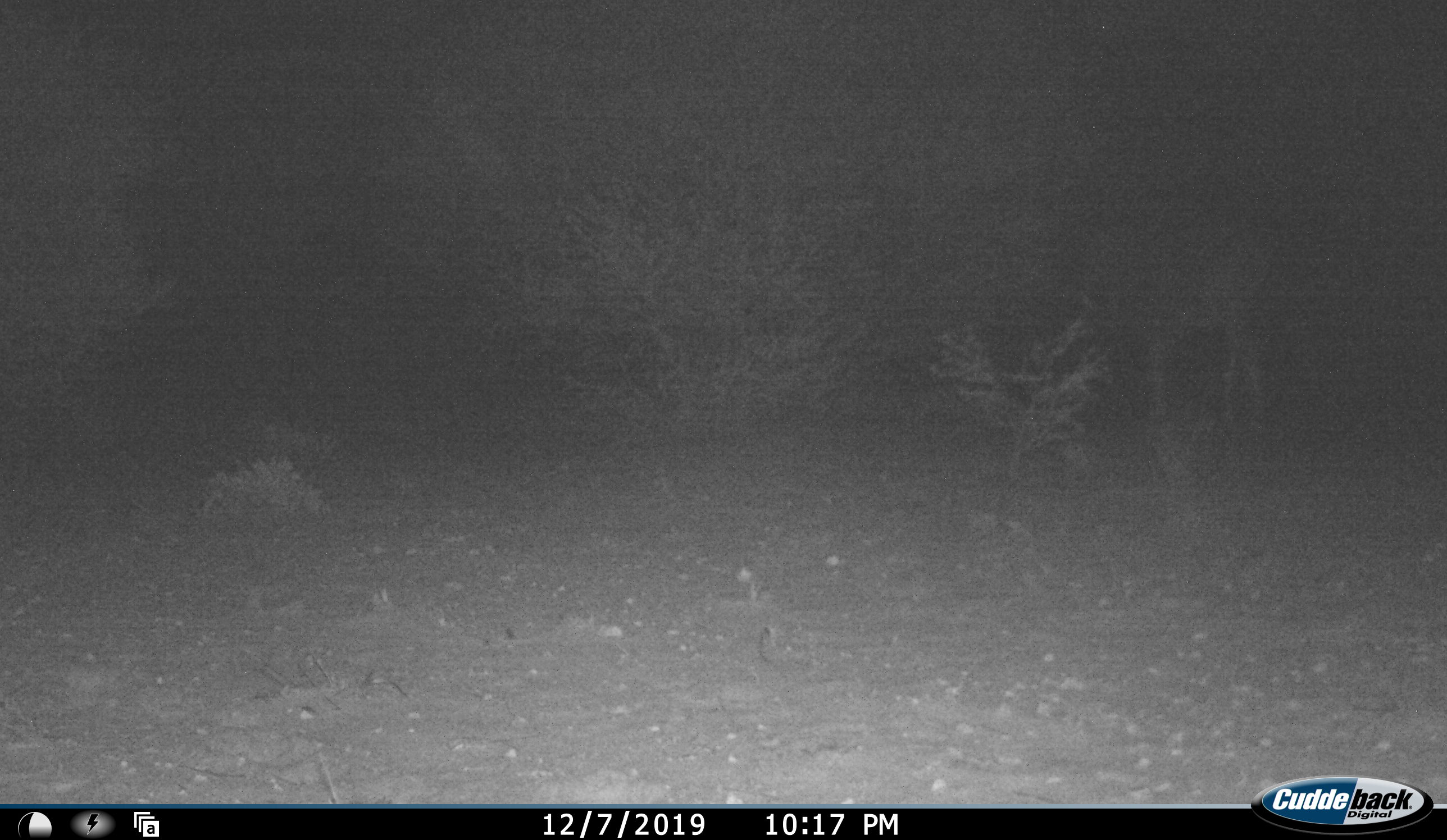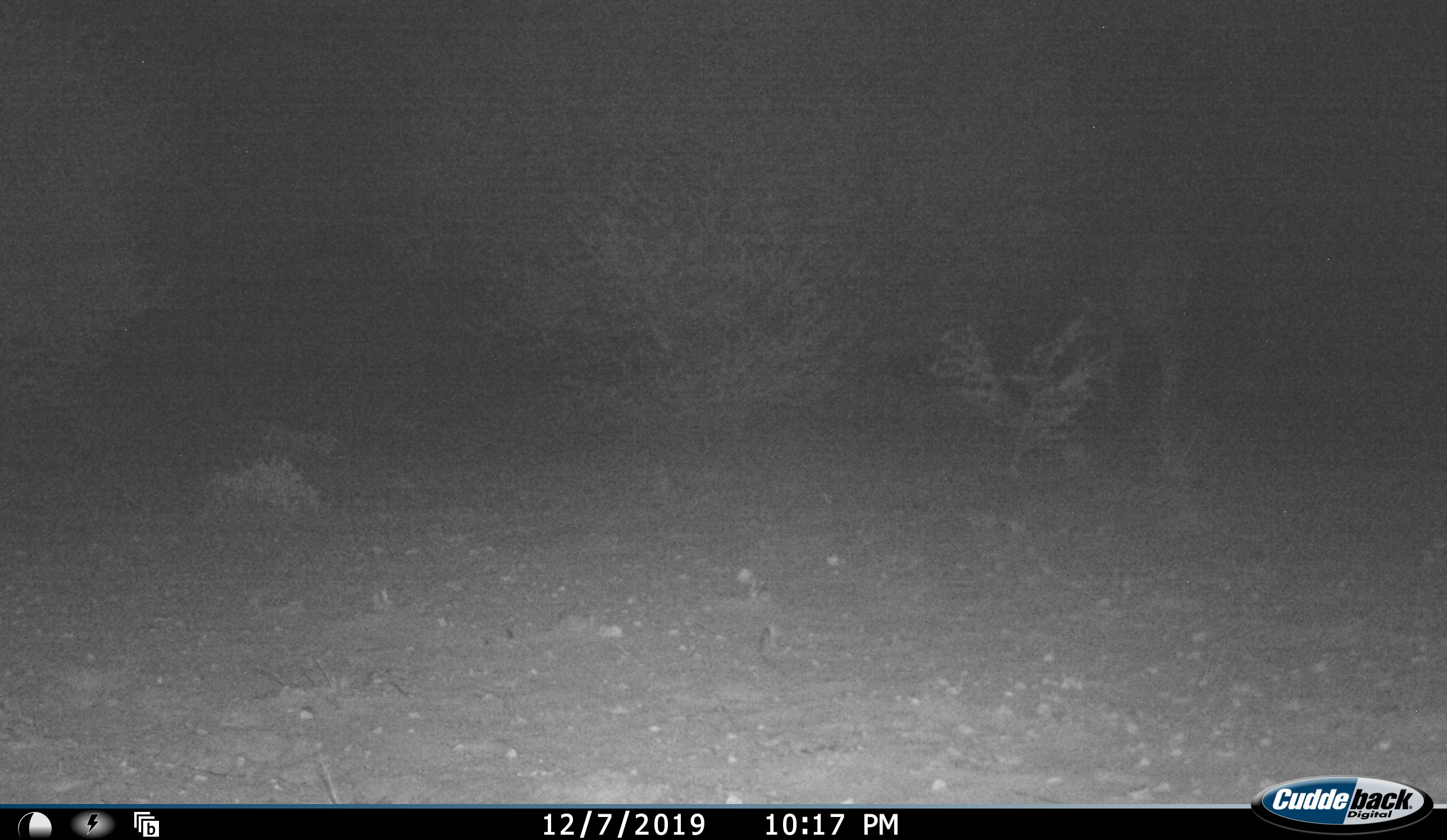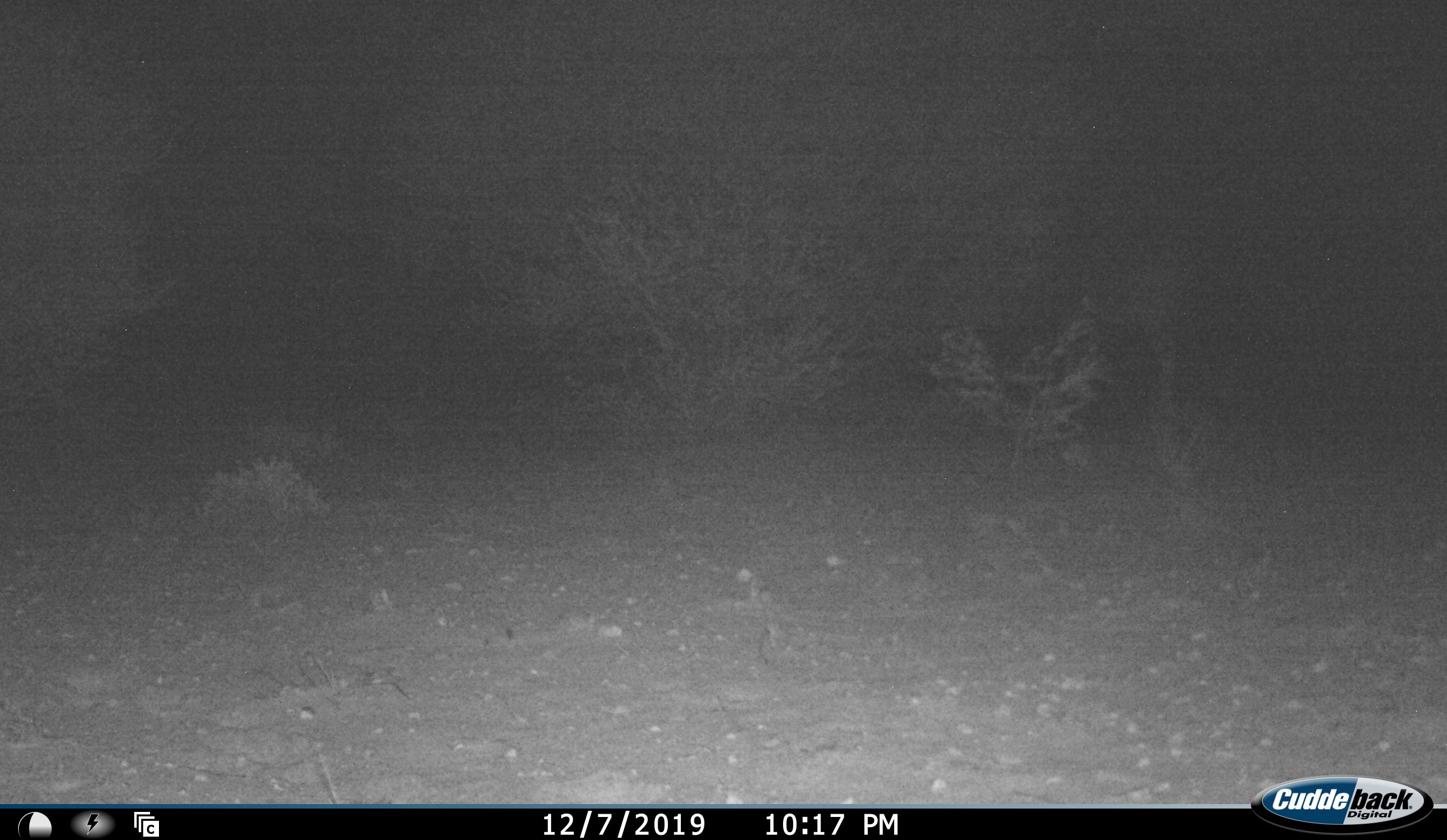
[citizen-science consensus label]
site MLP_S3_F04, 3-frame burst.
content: unidentified animal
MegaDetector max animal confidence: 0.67